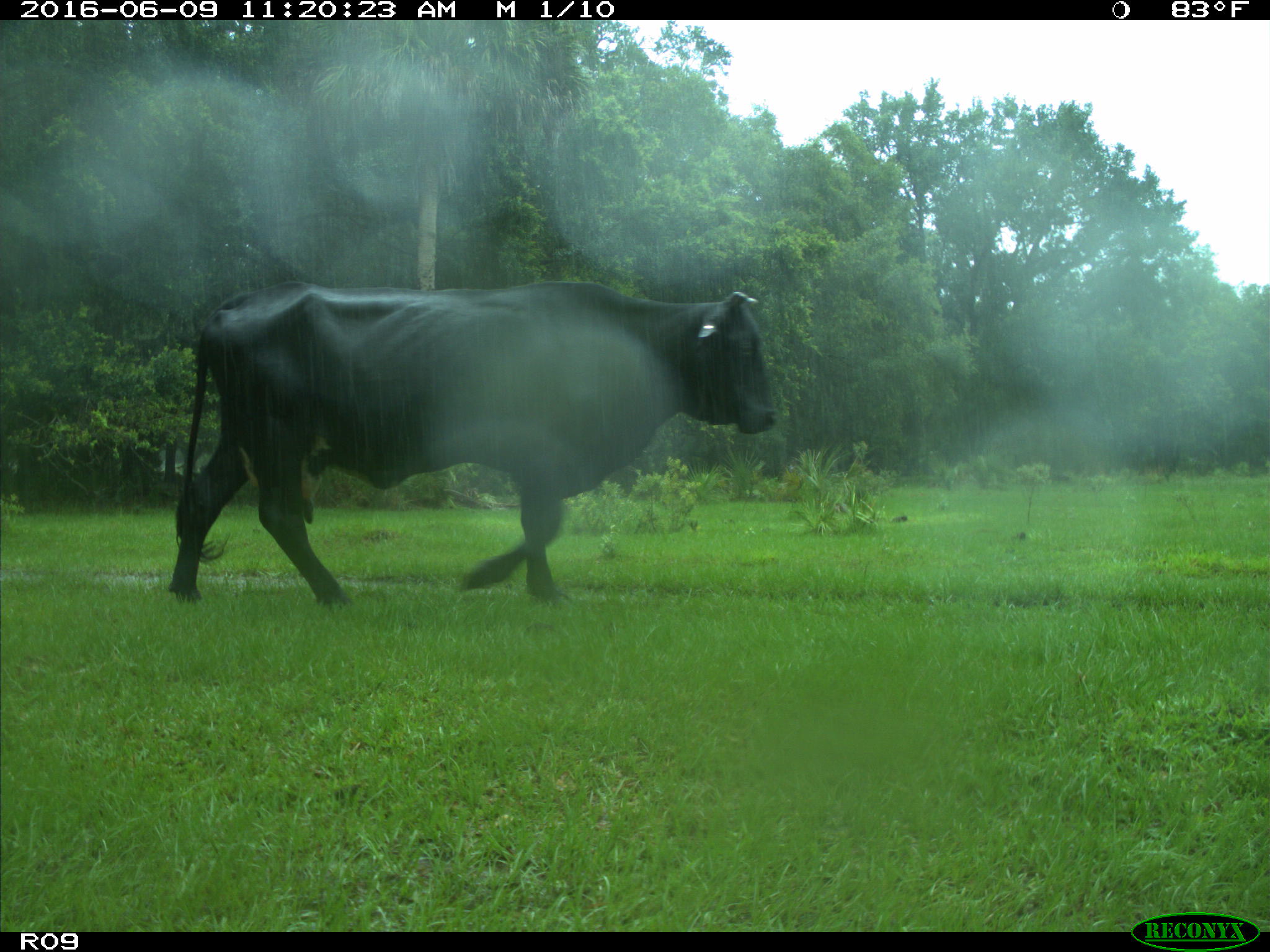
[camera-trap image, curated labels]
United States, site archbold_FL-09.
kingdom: Animalia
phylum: Chordata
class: Mammalia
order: Artiodactyla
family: Bovidae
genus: Bos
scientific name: Bos taurus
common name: domestic cow